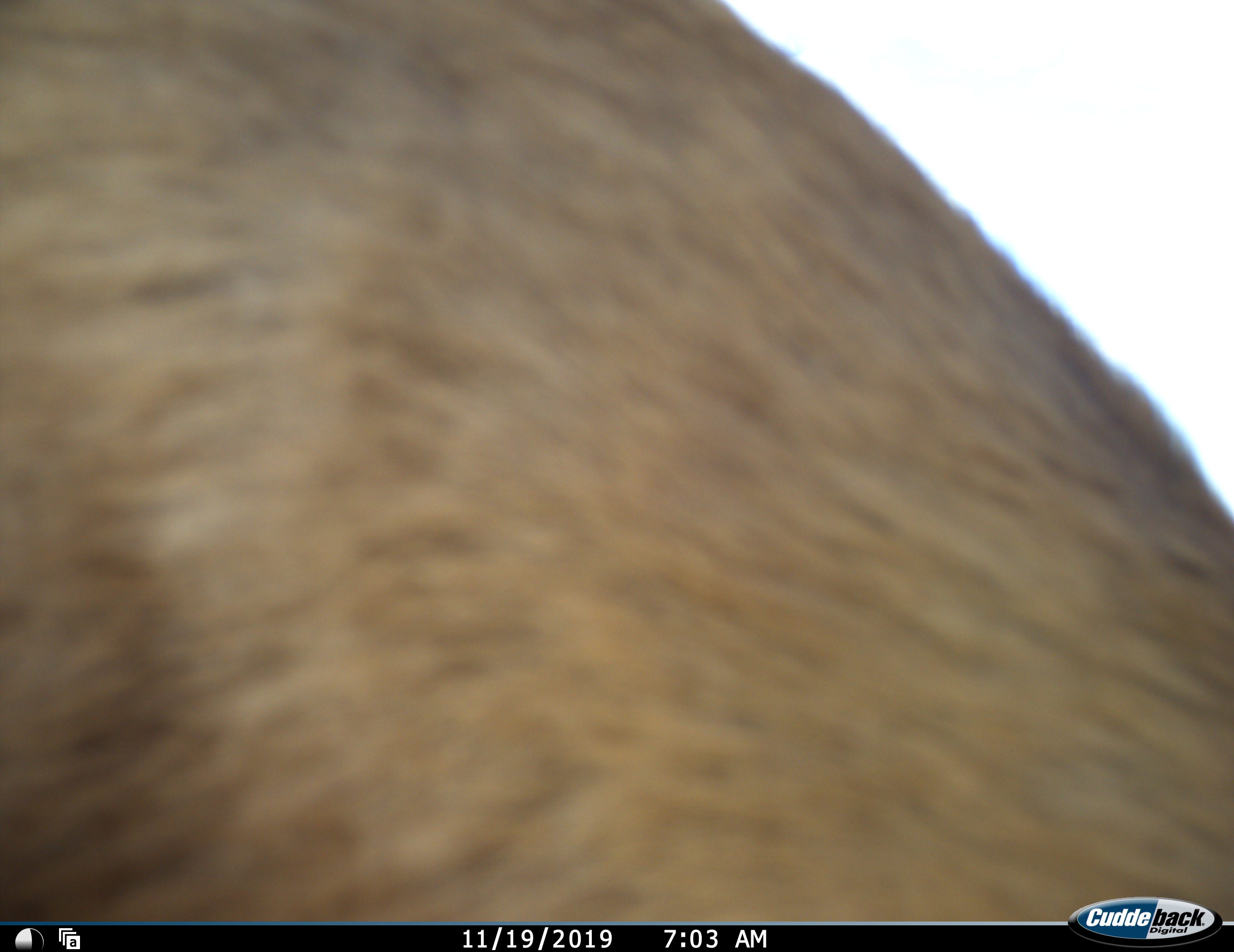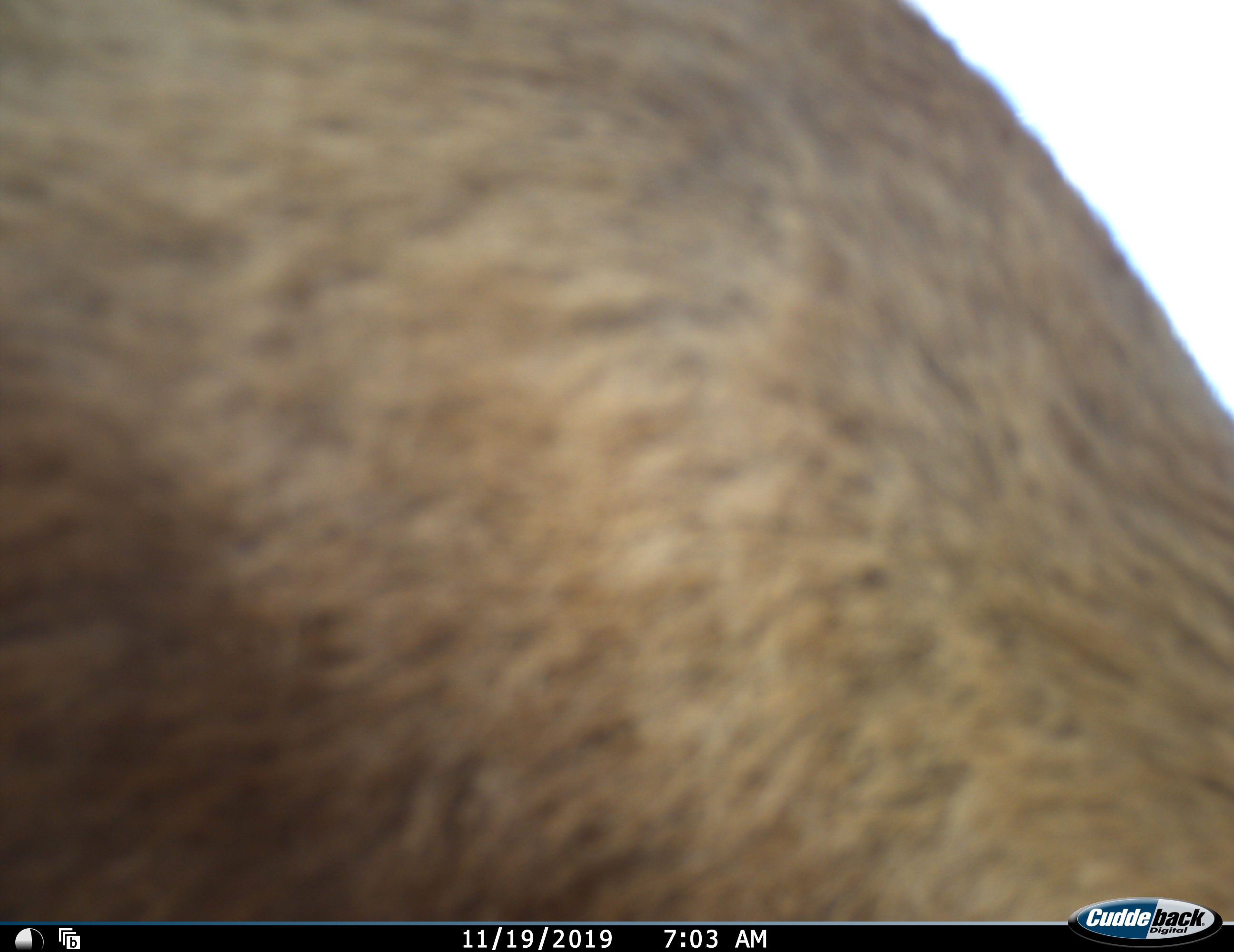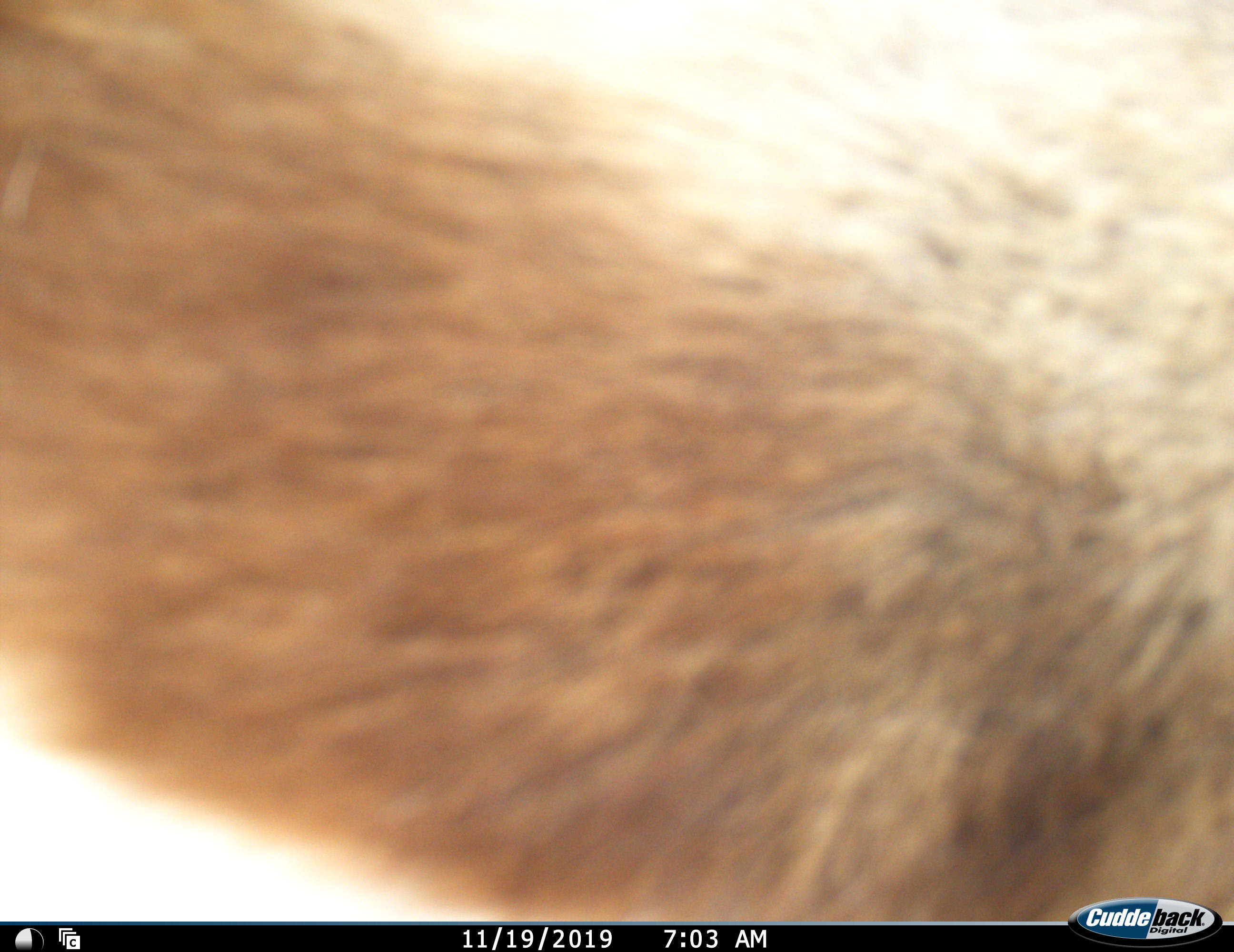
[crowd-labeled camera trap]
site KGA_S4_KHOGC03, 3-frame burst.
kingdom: Animalia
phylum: Chordata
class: Mammalia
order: Artiodactyla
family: Bovidae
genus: Antidorcas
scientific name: Antidorcas marsupialis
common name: springbok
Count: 1.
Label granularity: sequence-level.